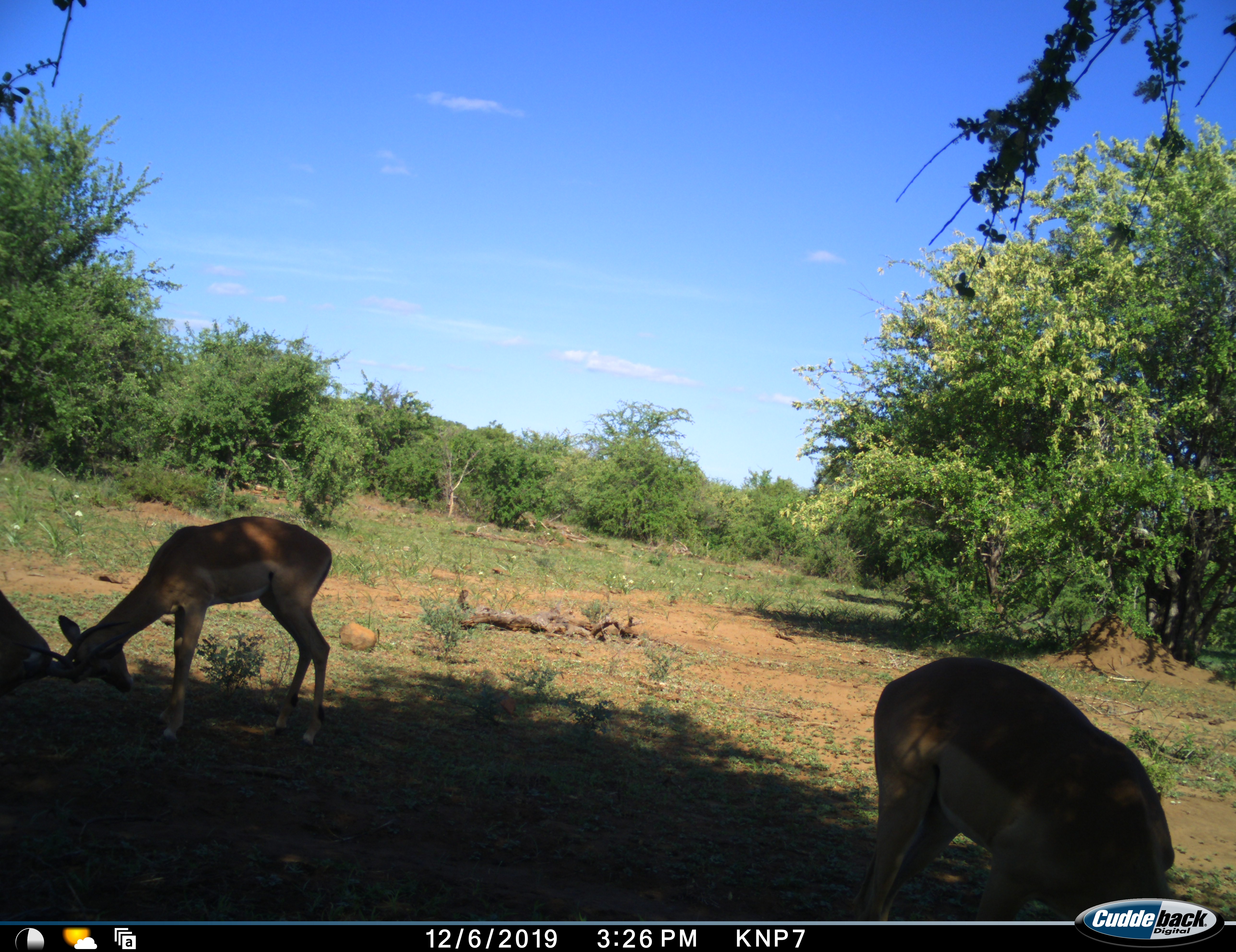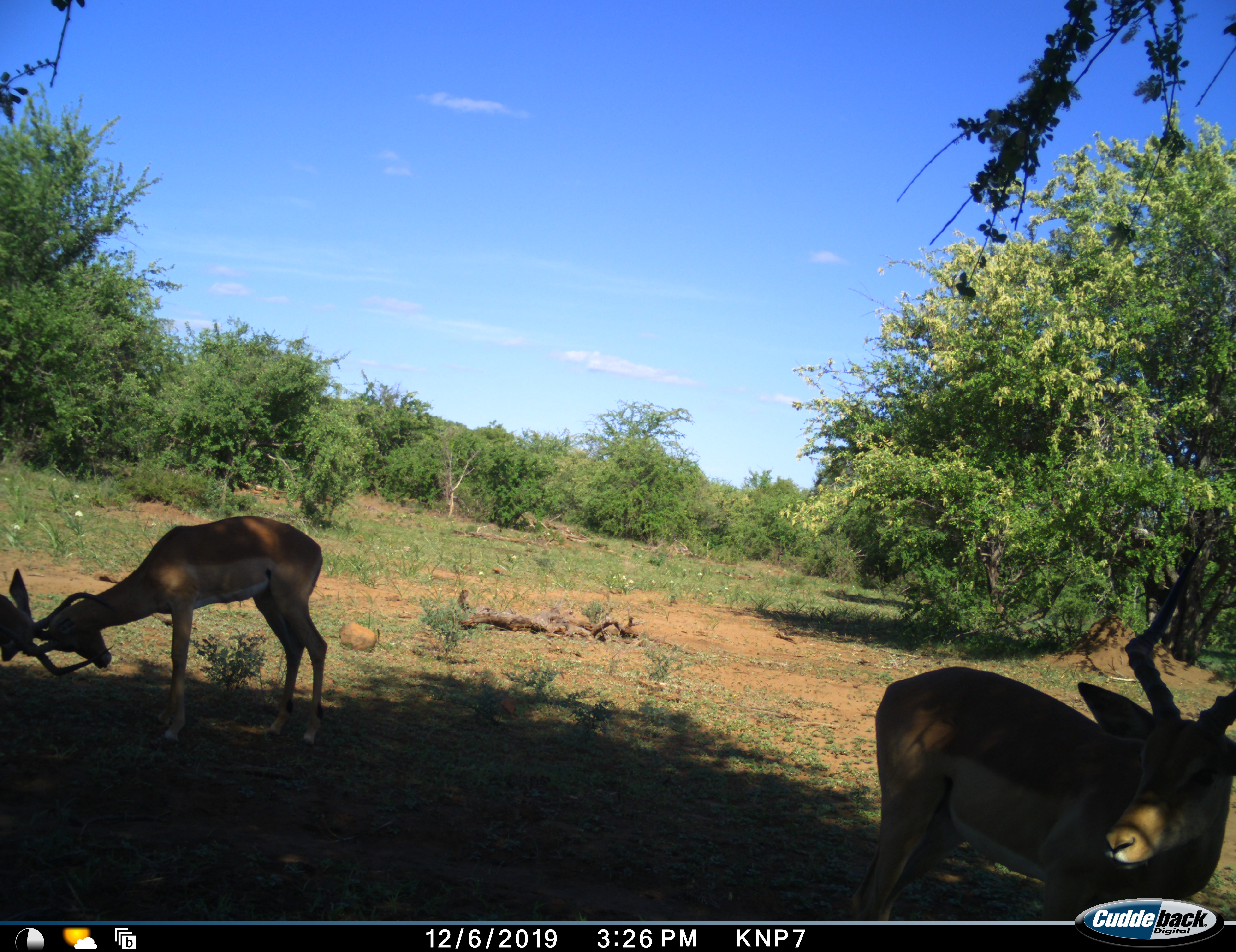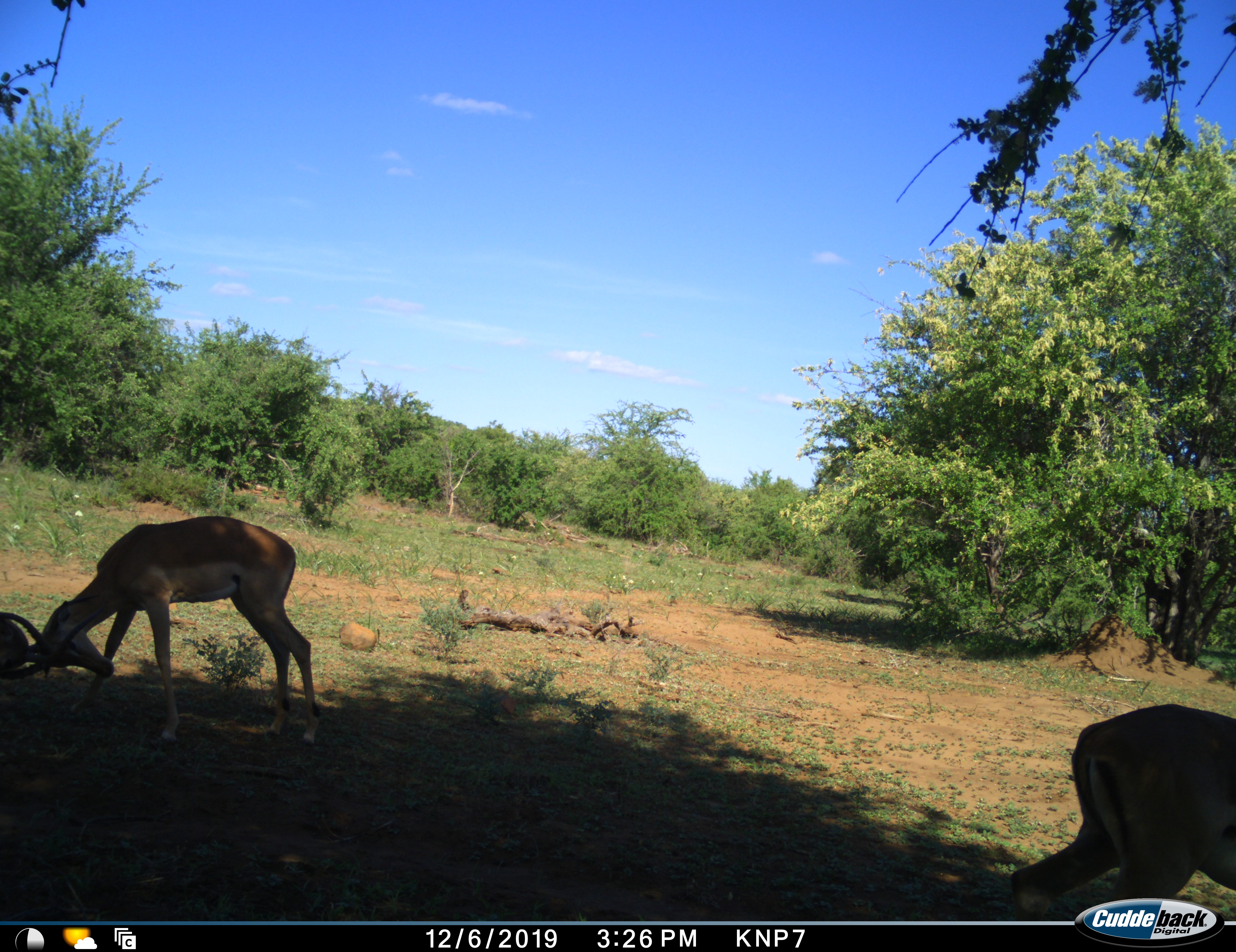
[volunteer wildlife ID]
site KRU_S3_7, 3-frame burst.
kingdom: Animalia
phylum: Chordata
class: Mammalia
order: Artiodactyla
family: Bovidae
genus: Aepyceros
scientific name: Aepyceros melampus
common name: impala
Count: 3.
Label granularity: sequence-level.